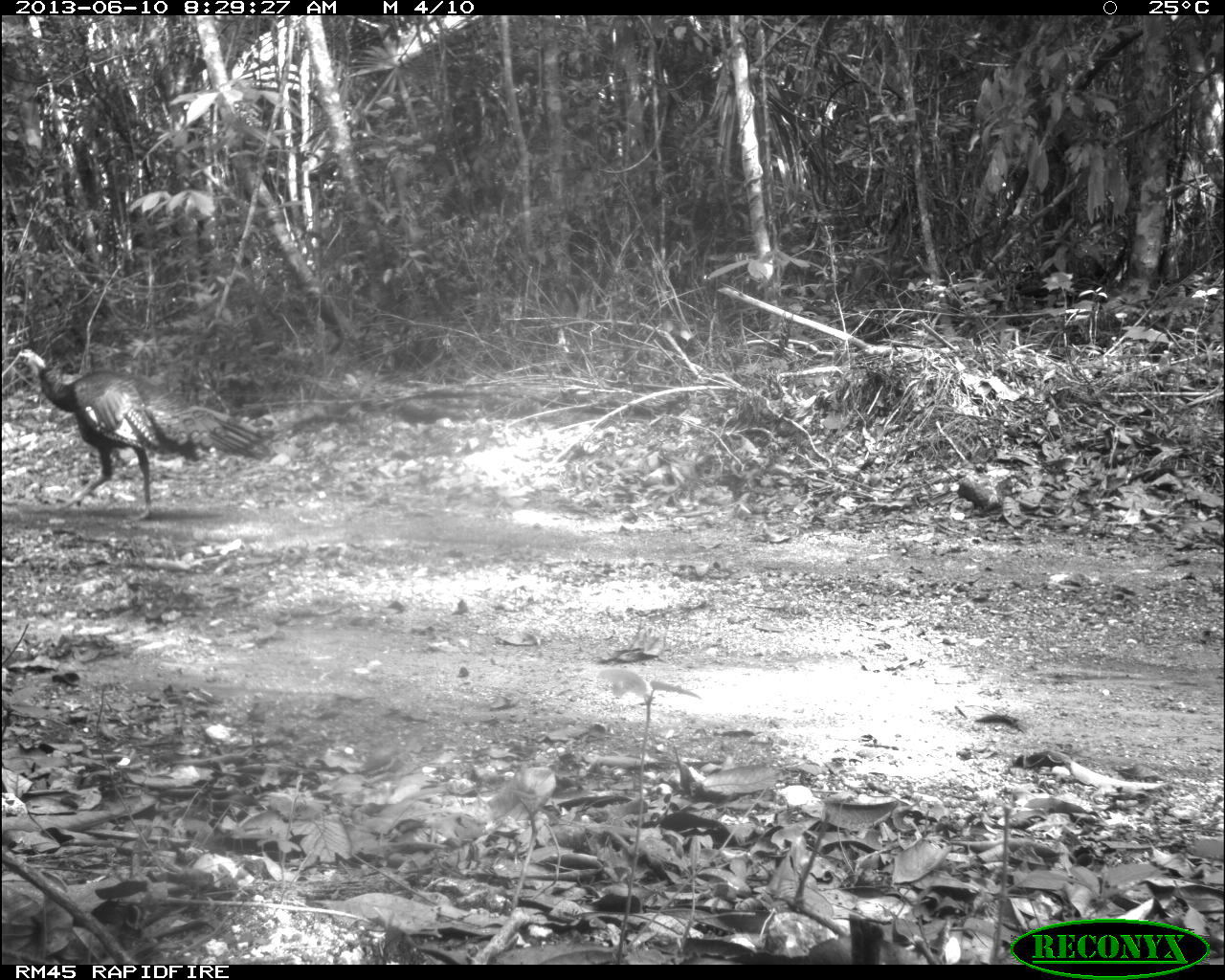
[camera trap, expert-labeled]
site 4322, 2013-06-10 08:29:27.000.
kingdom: Animalia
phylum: Chordata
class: Aves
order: Galliformes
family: Phasianidae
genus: Meleagris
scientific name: Meleagris ocellata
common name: ocellated turkey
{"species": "Meleagris ocellata (ocellated turkey)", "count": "1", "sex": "male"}